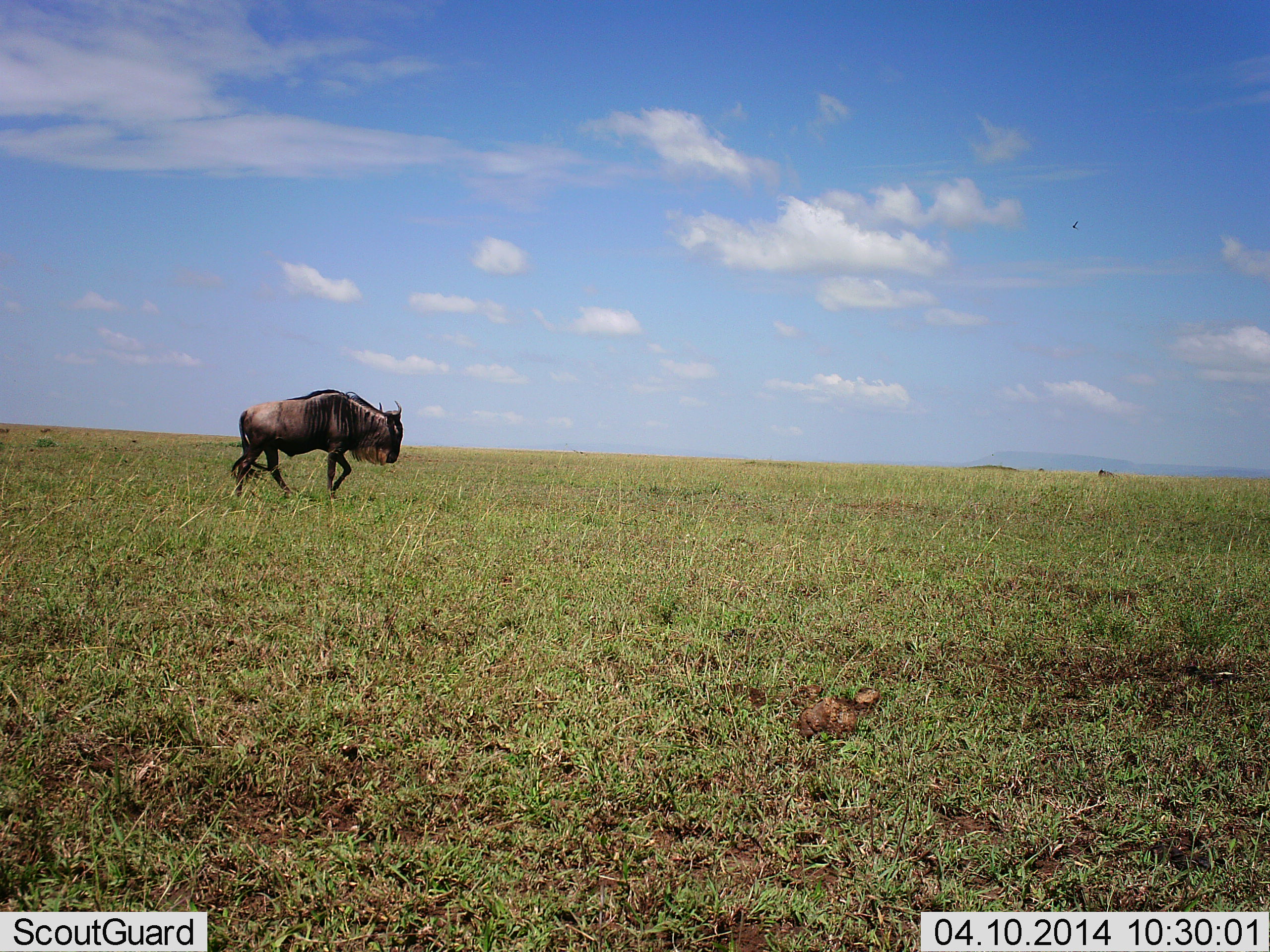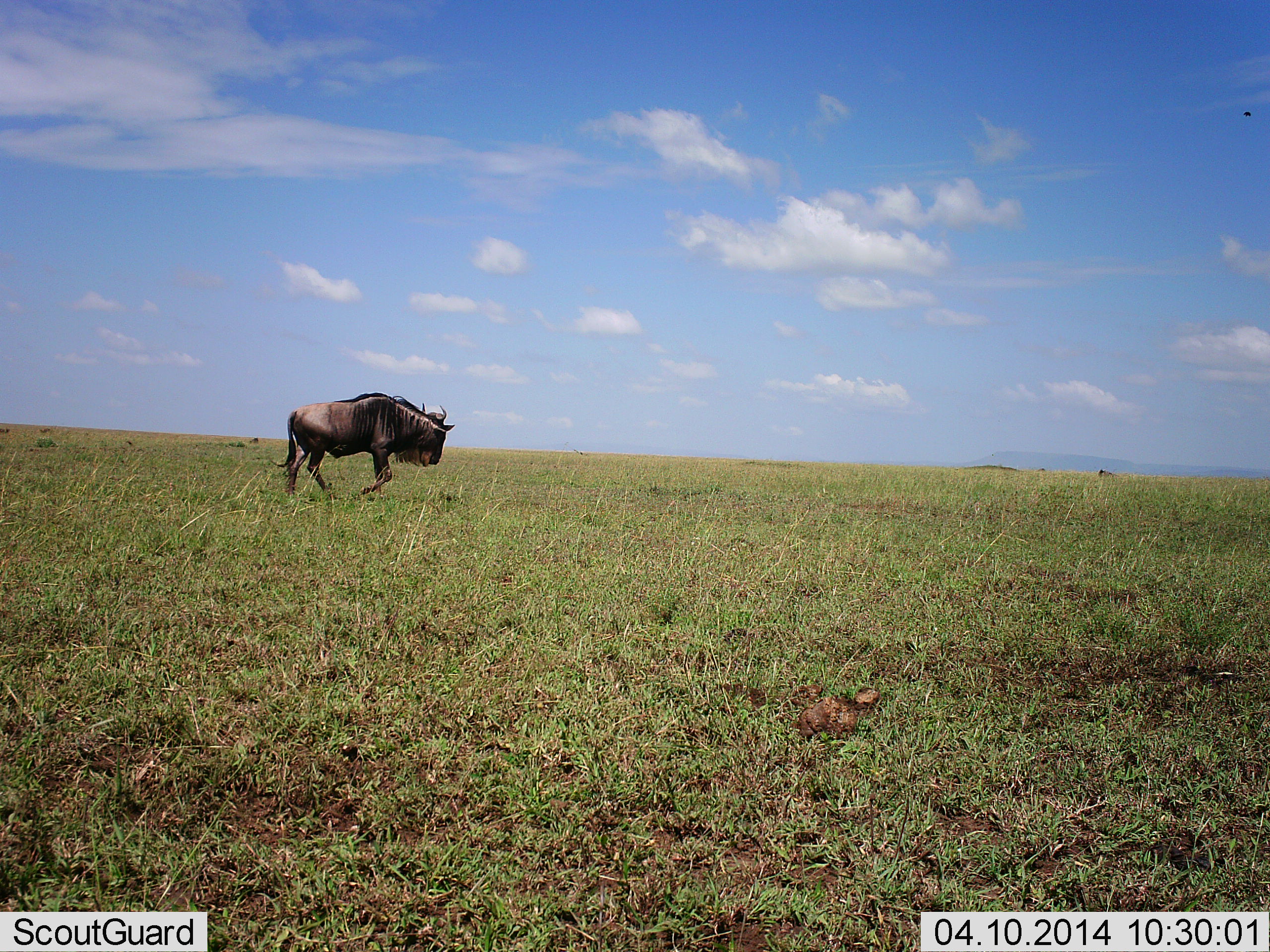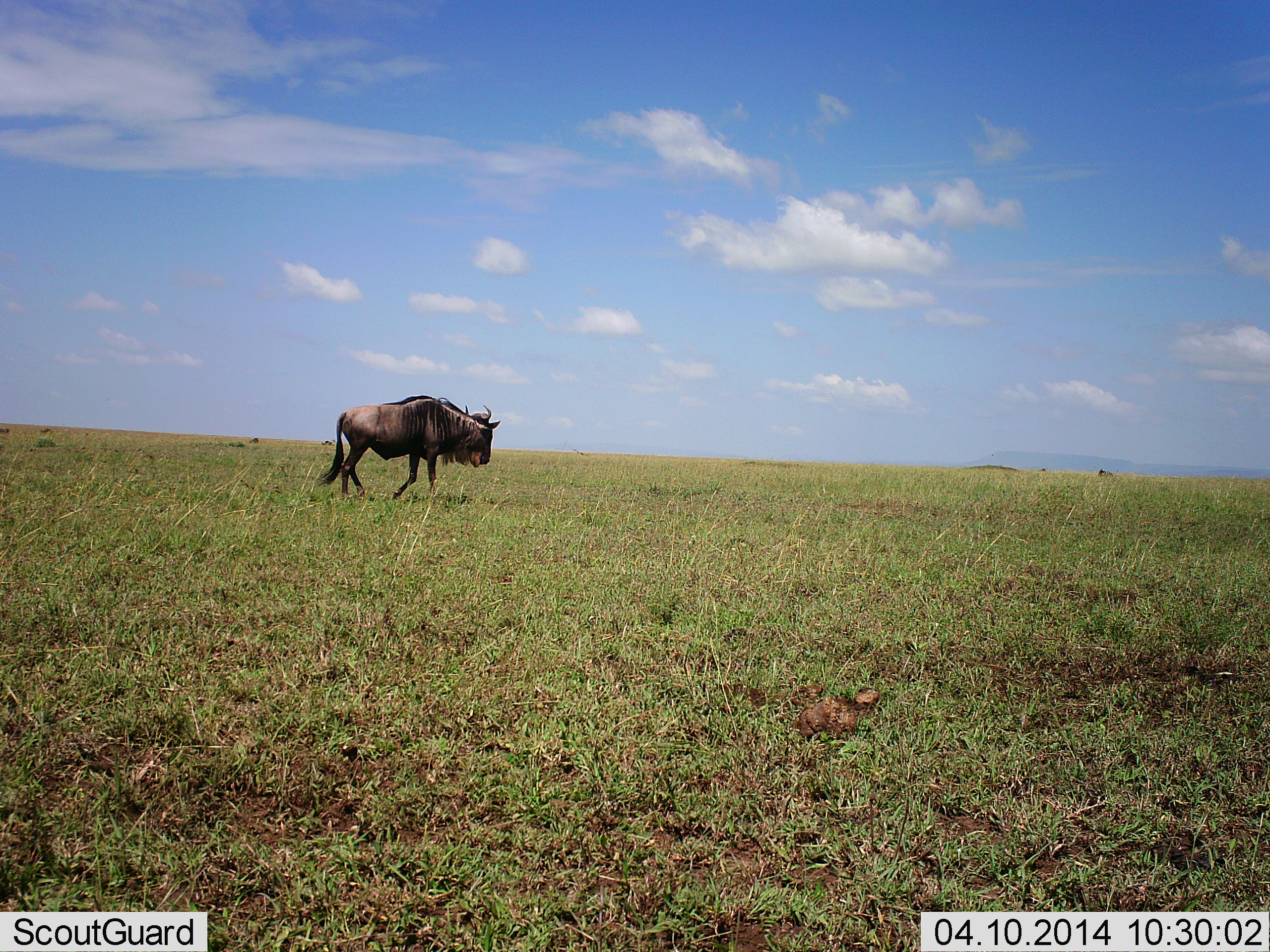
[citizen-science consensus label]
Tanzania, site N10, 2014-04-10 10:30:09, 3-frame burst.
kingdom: Animalia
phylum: Chordata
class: Mammalia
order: Artiodactyla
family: Bovidae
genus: Connochaetes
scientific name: Connochaetes taurinus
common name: blue wildebeest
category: wildebeest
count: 1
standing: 10%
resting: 0%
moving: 90%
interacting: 0%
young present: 0%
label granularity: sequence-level